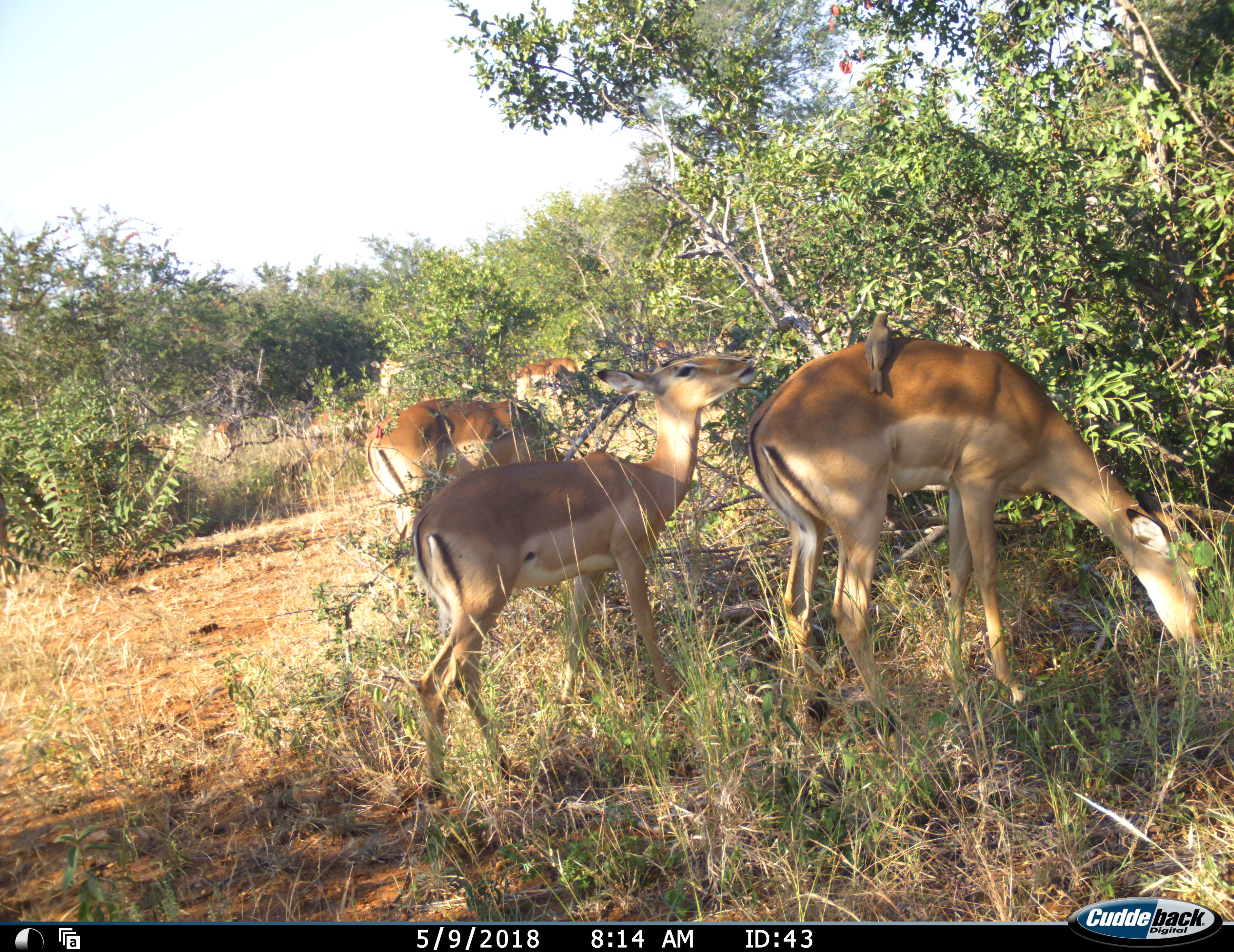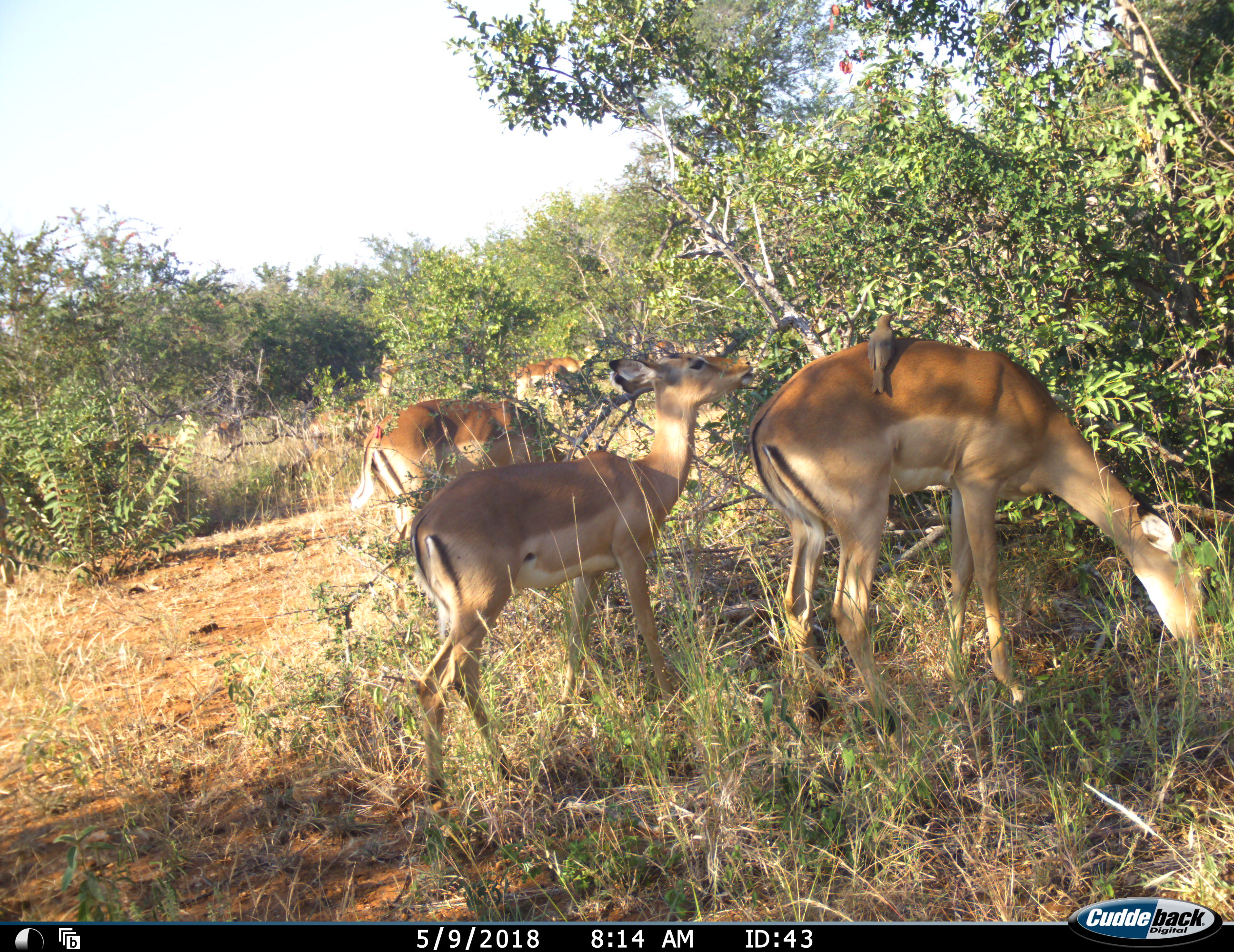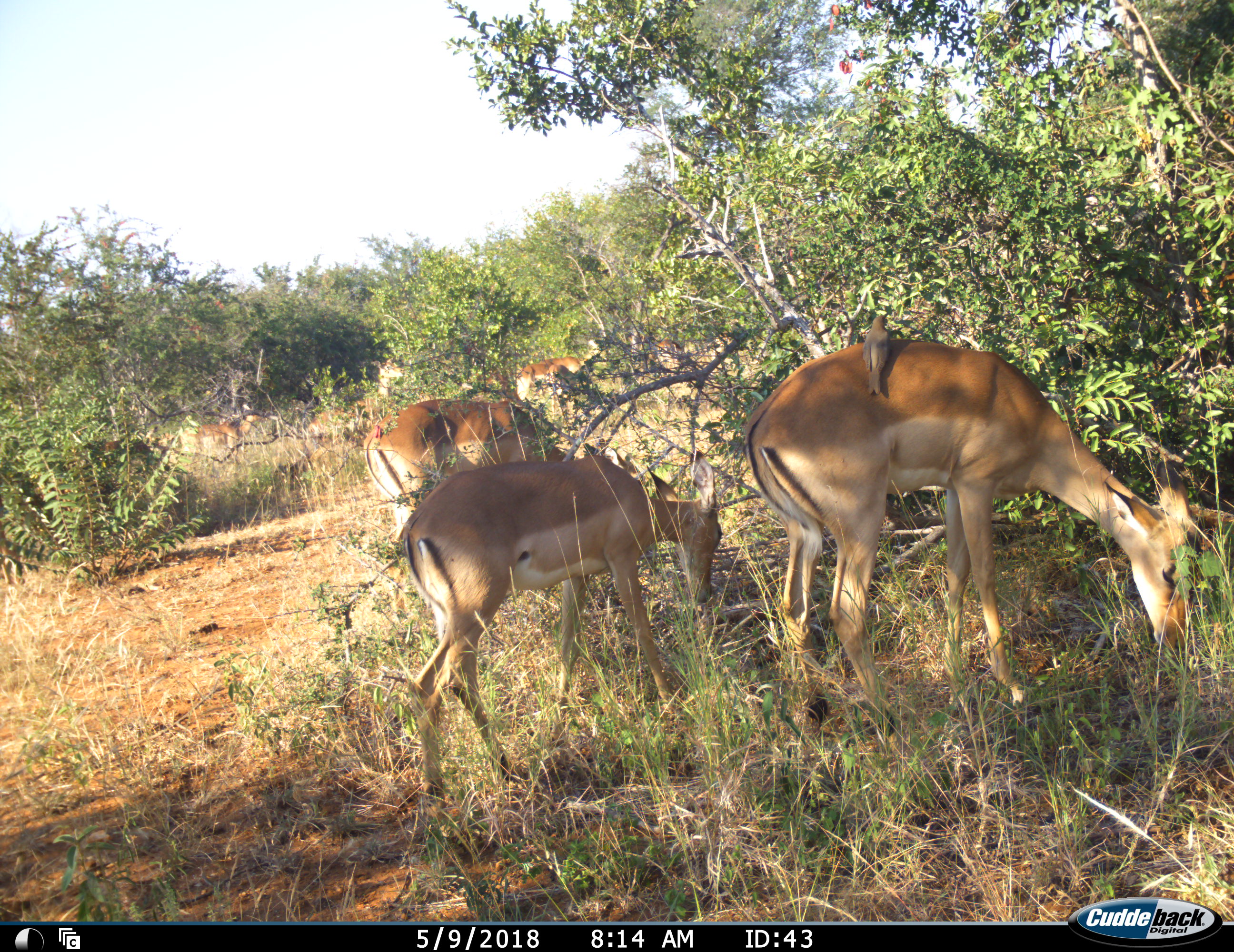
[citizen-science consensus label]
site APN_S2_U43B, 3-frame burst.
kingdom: Animalia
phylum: Chordata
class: Aves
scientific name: Aves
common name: bird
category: birdother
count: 1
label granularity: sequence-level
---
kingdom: Animalia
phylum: Chordata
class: Mammalia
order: Artiodactyla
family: Bovidae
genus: Aepyceros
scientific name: Aepyceros melampus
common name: impala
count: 6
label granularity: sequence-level